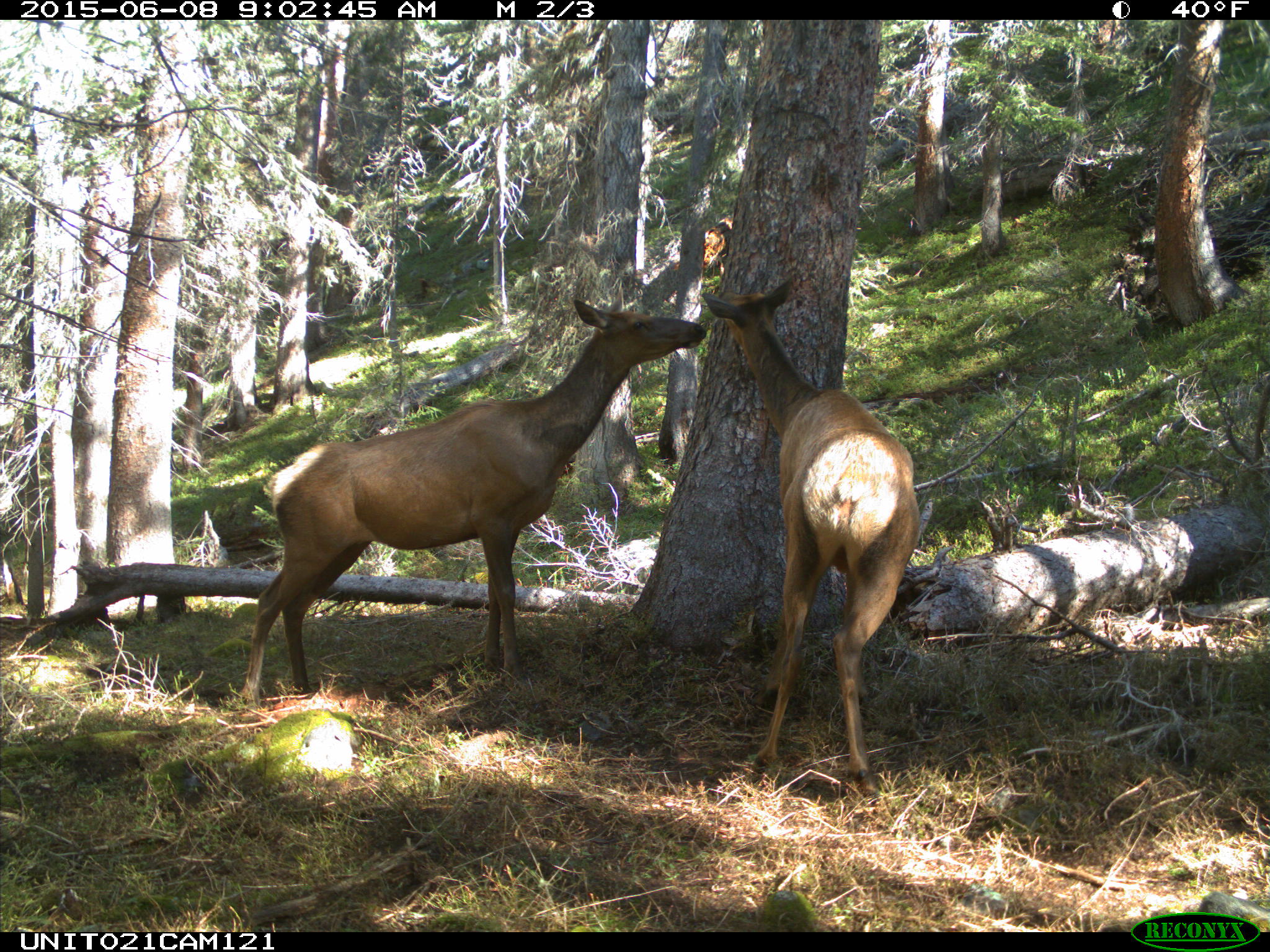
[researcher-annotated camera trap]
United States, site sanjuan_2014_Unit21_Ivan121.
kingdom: Animalia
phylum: Chordata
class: Mammalia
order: Artiodactyla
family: Cervidae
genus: Cervus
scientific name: Cervus elaphus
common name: red deer